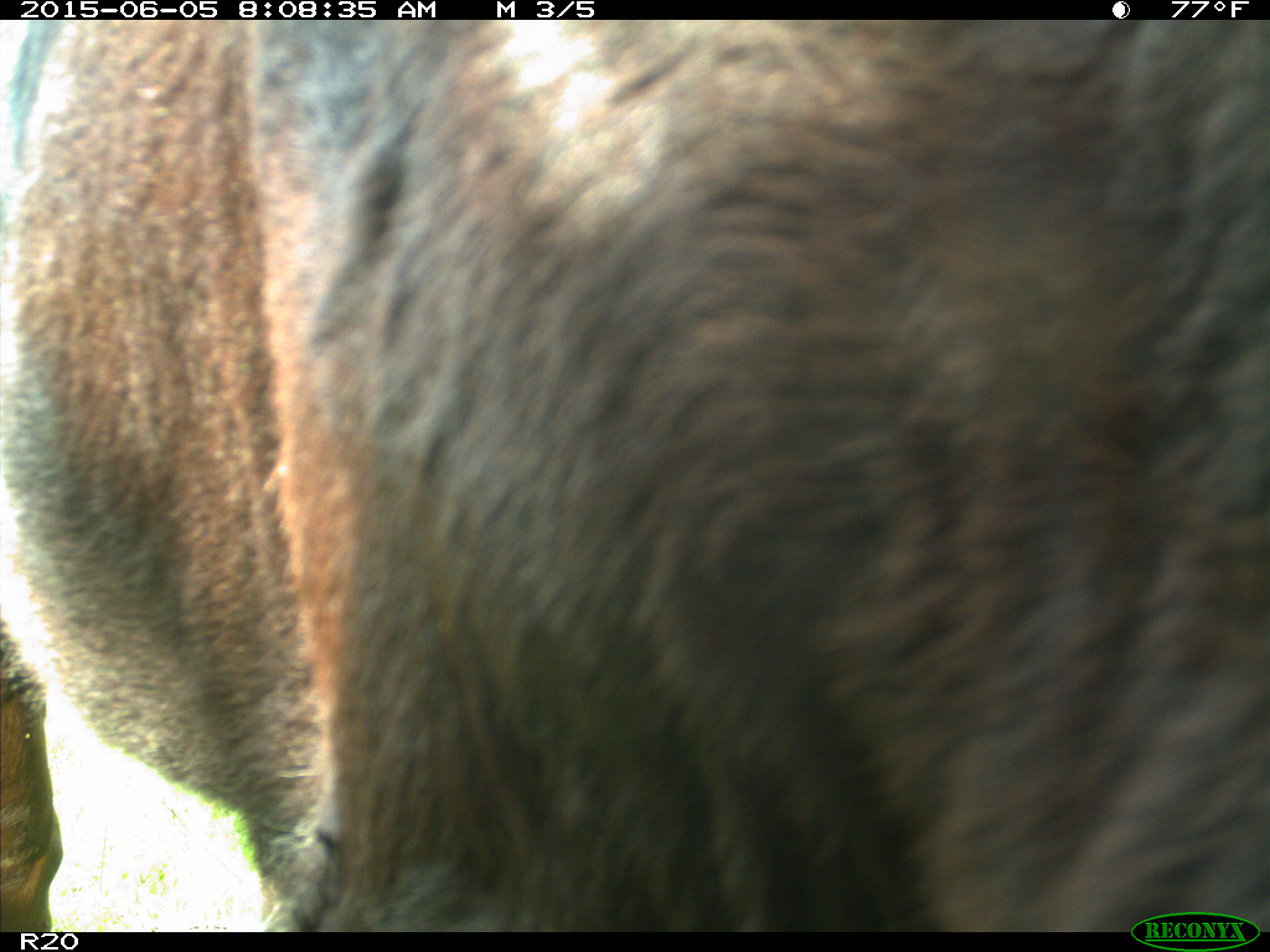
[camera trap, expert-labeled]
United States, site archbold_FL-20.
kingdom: Animalia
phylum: Chordata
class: Mammalia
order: Artiodactyla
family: Bovidae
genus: Bos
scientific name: Bos taurus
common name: domestic cow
Bos taurus (domestic cow).